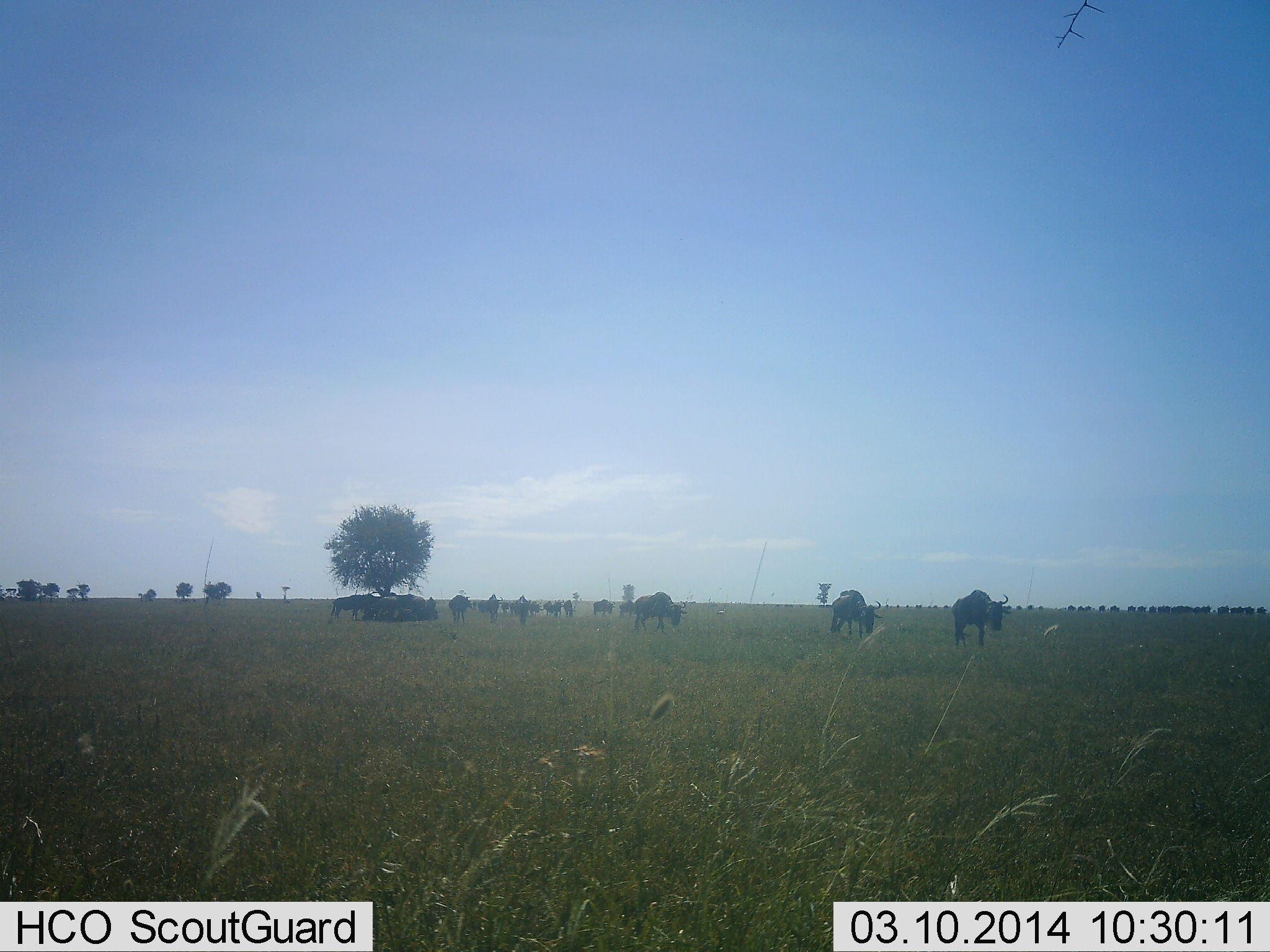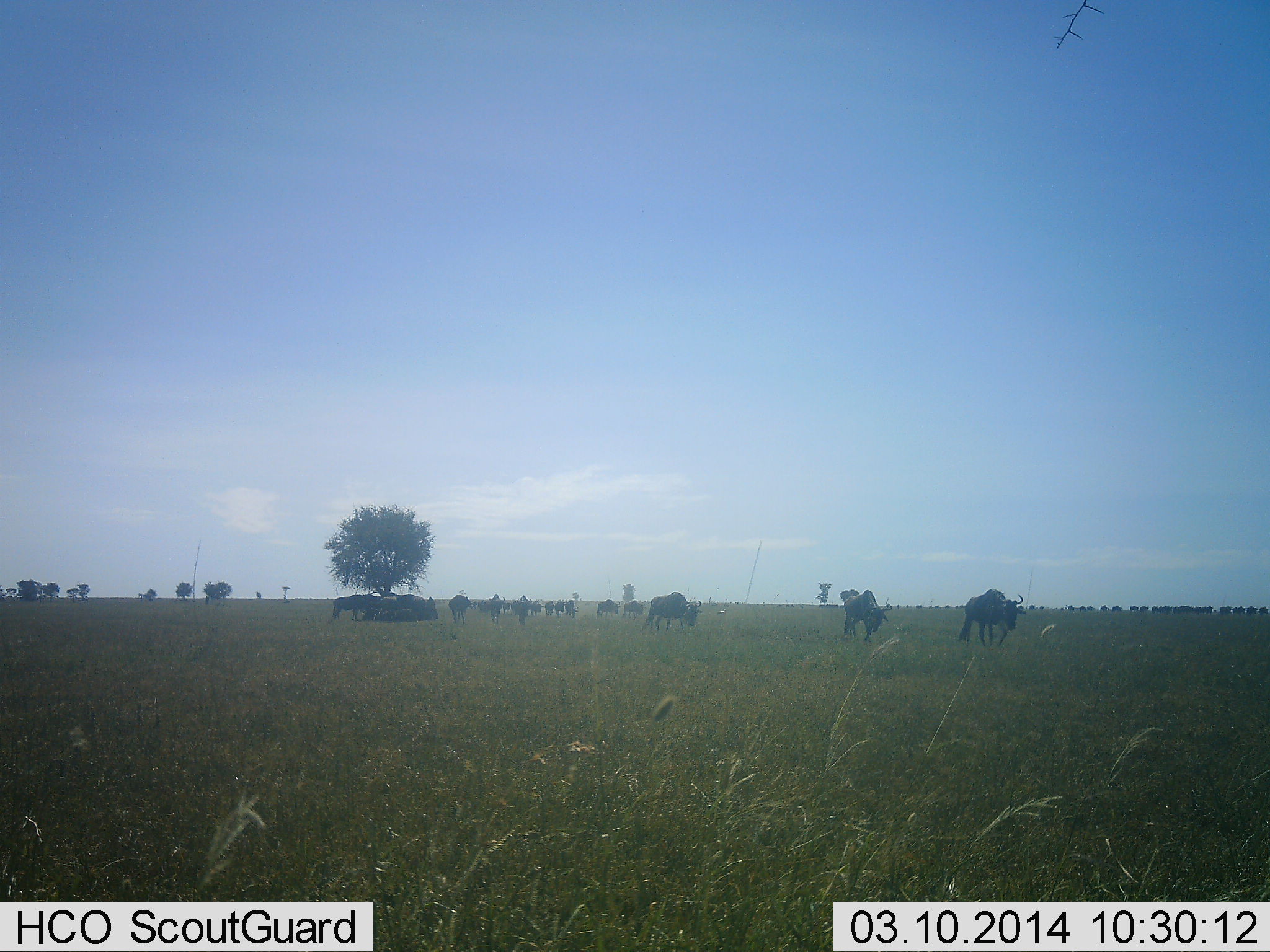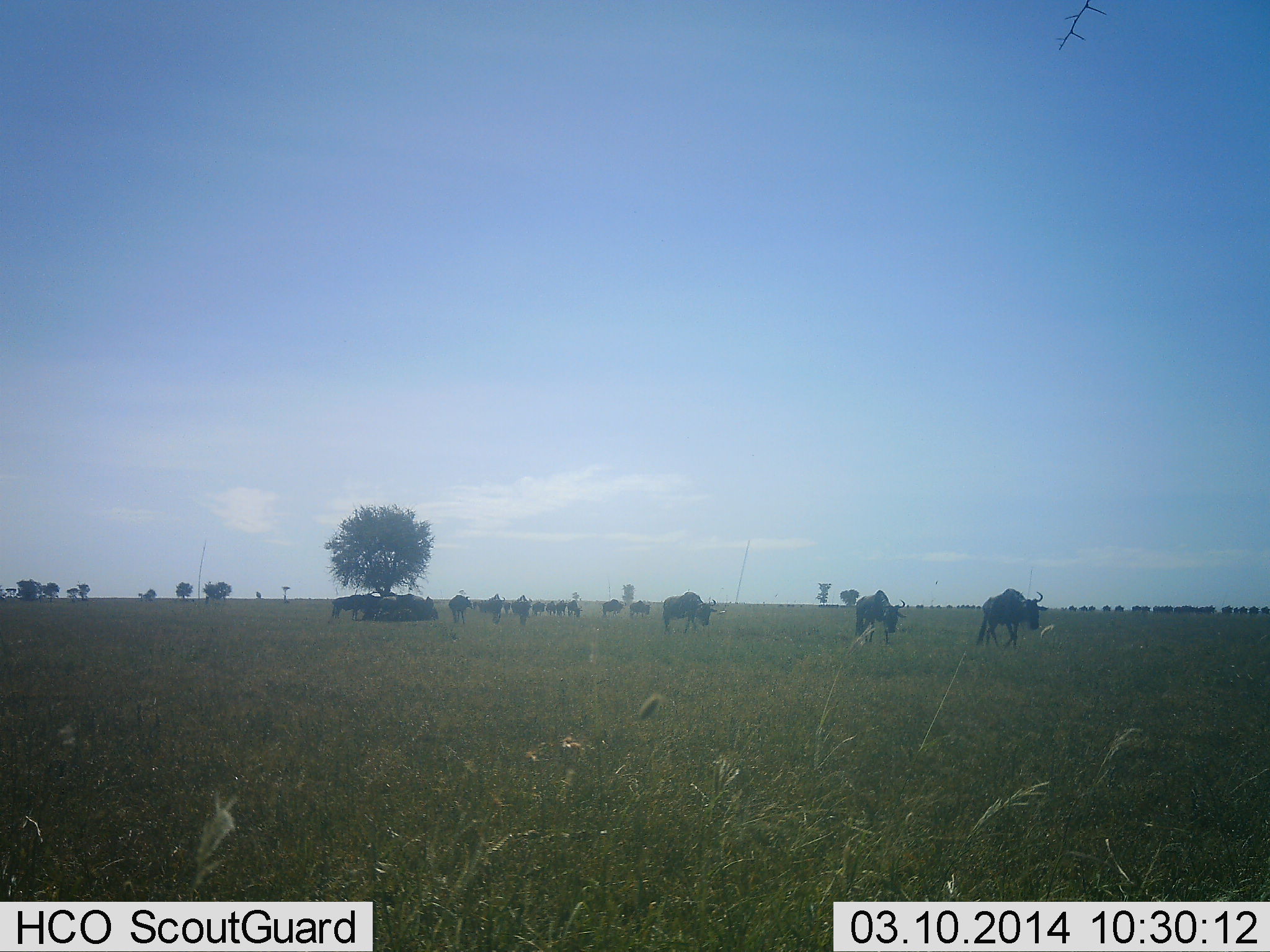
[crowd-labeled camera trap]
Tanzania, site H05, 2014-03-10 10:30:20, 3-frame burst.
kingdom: Animalia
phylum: Chordata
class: Mammalia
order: Artiodactyla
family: Bovidae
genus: Connochaetes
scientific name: Connochaetes taurinus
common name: blue wildebeest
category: wildebeest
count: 11-50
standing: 42%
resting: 21%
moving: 86%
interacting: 2%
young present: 0%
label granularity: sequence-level